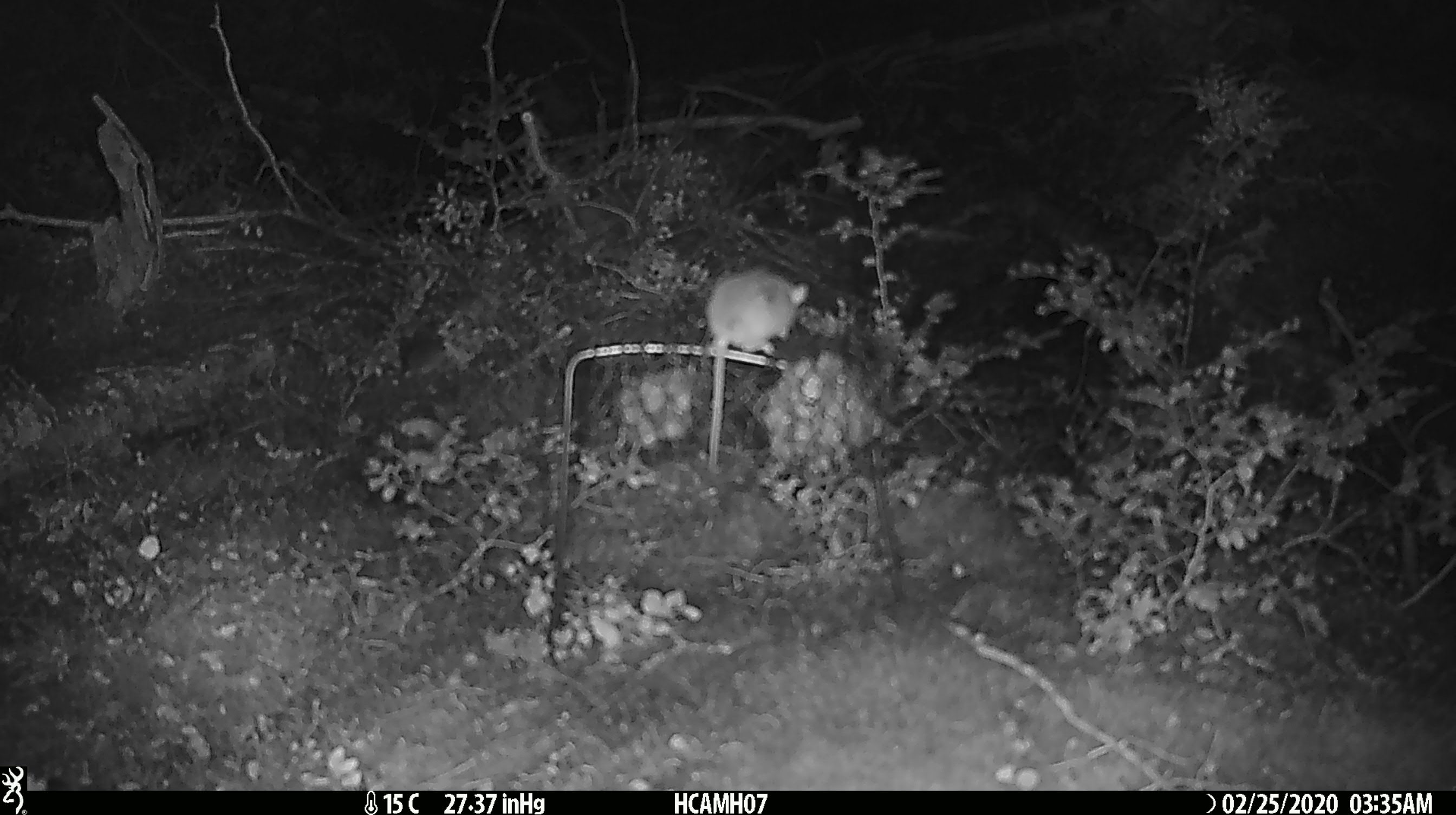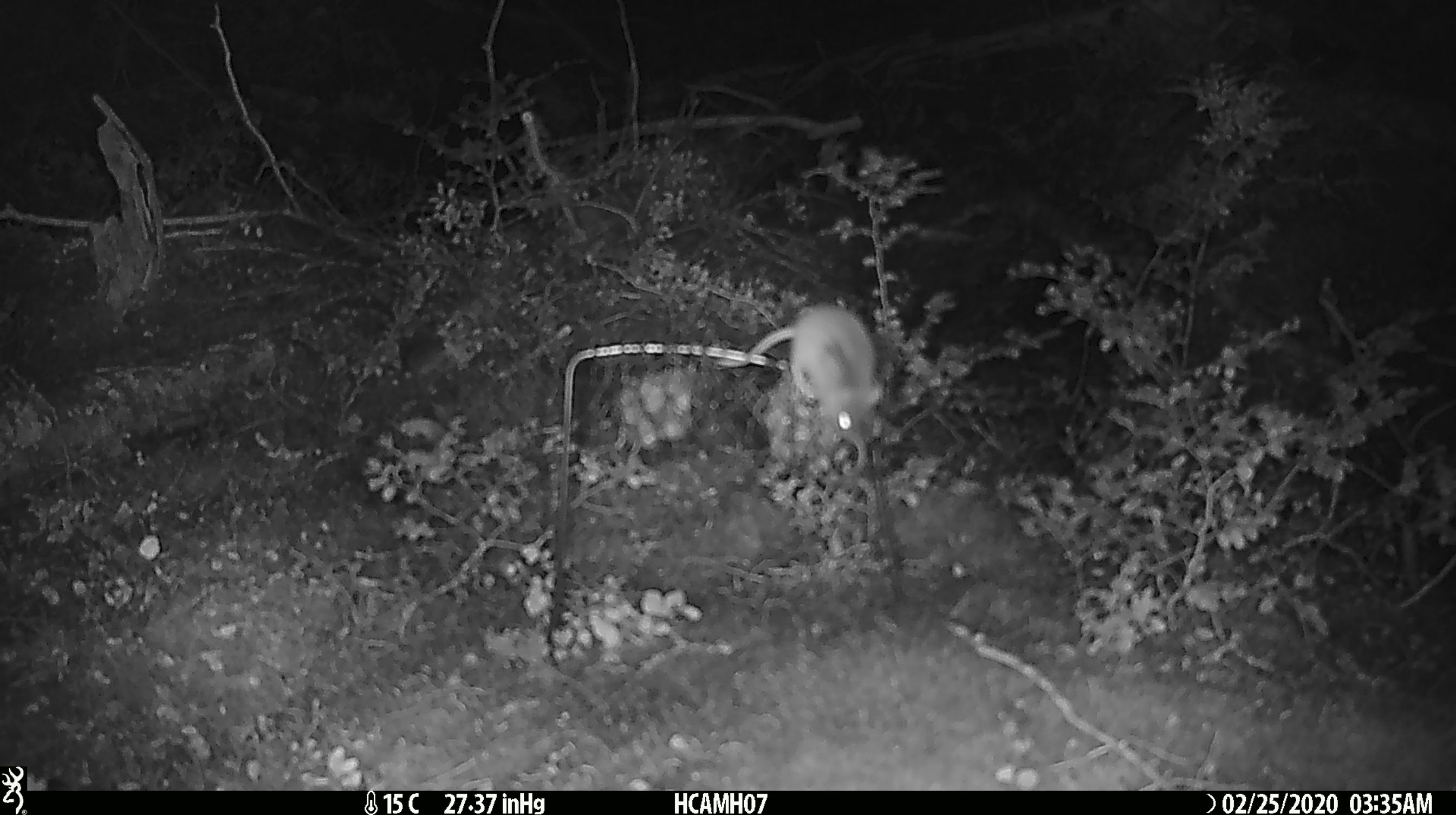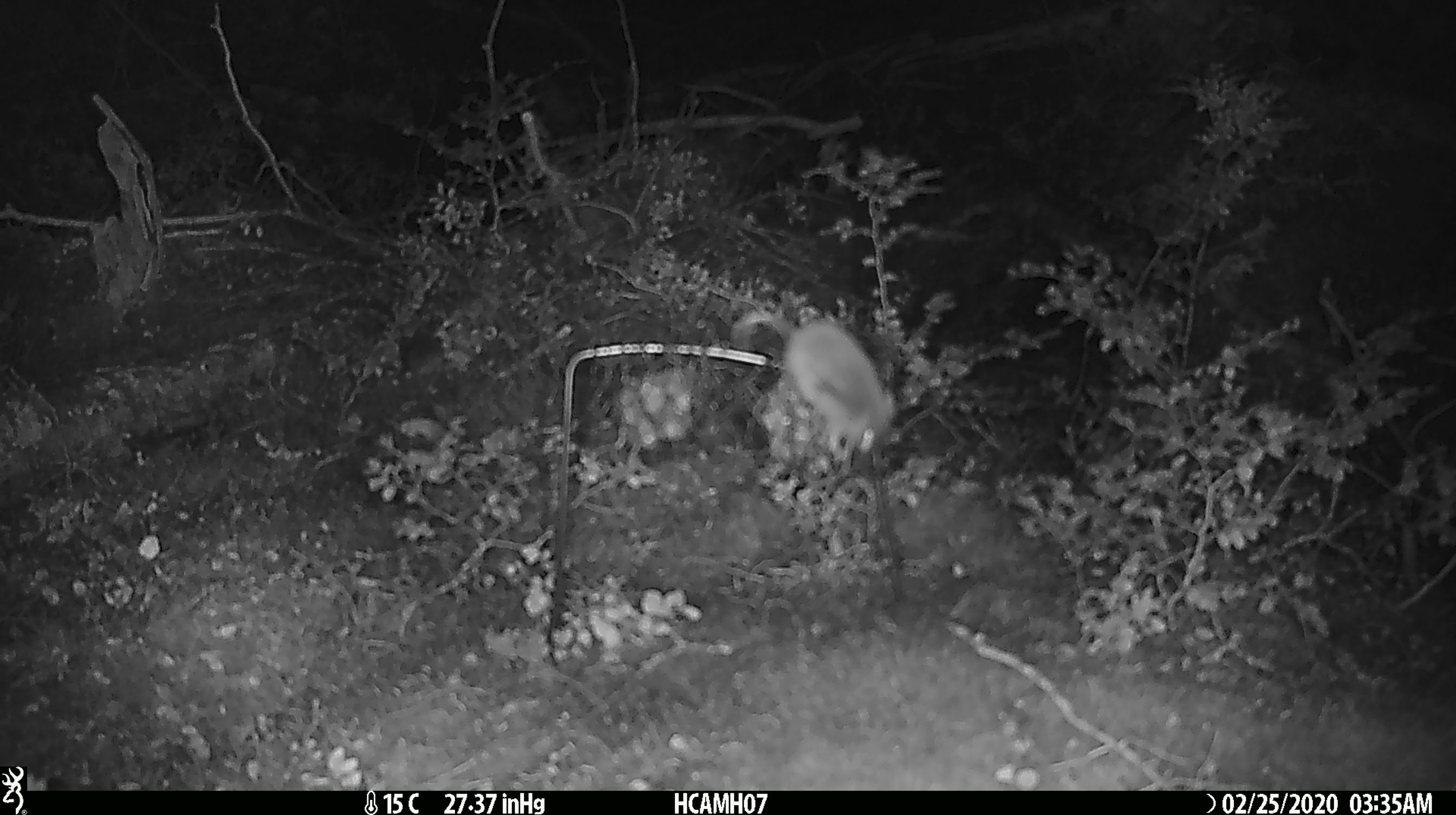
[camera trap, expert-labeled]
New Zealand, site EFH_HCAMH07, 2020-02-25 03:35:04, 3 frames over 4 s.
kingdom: Animalia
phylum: Chordata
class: Mammalia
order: Rodentia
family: Muridae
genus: Mus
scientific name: Mus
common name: mouse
Mouse (Mus).